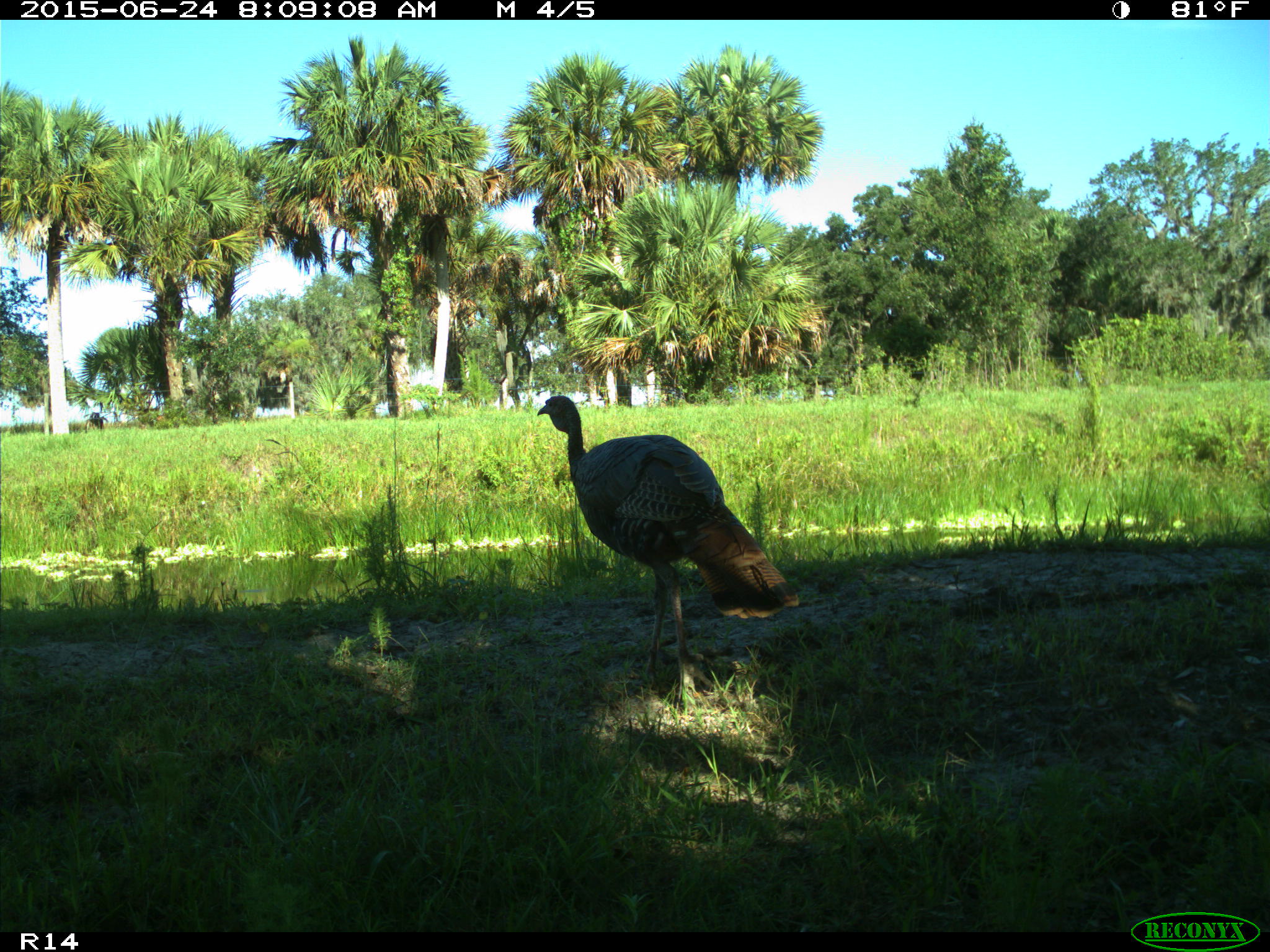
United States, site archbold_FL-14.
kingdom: Animalia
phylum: Chordata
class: Mammalia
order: Artiodactyla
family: Bovidae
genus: Bos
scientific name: Bos taurus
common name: domestic cow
Bos taurus (domestic cow).